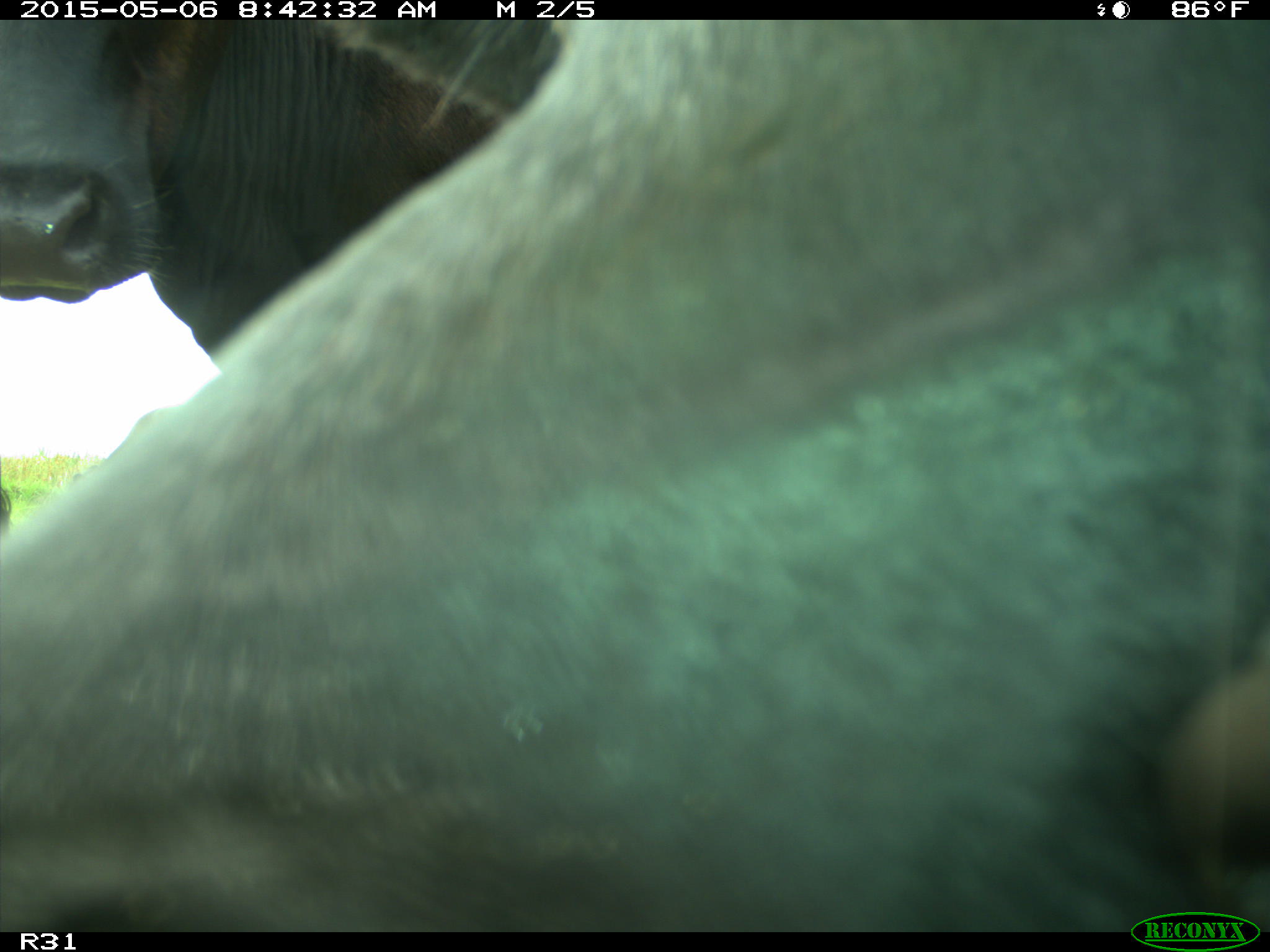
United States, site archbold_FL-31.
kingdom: Animalia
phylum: Chordata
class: Mammalia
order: Artiodactyla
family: Bovidae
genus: Bos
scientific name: Bos taurus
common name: domestic cow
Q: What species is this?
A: Bos taurus (domestic cow).